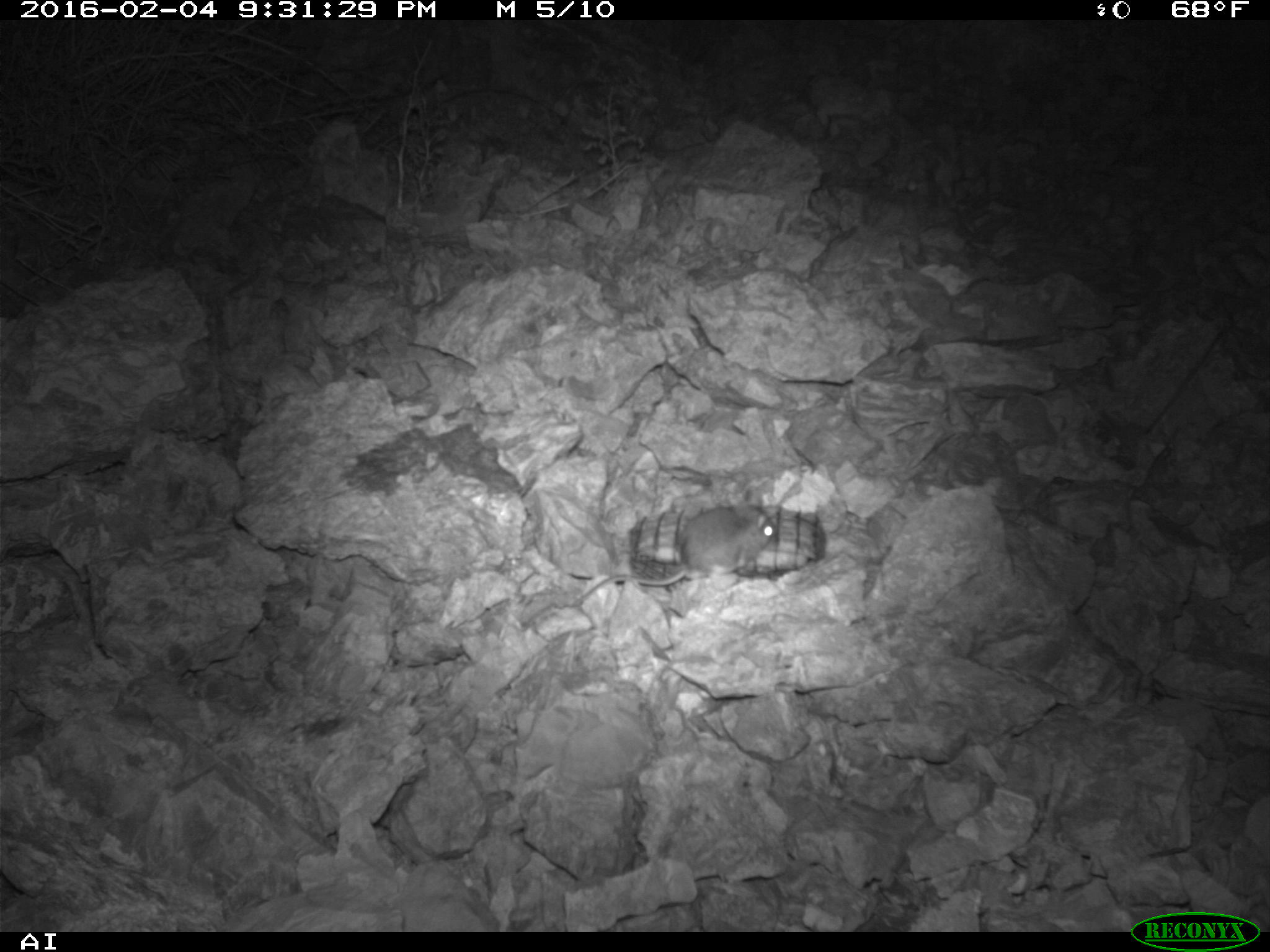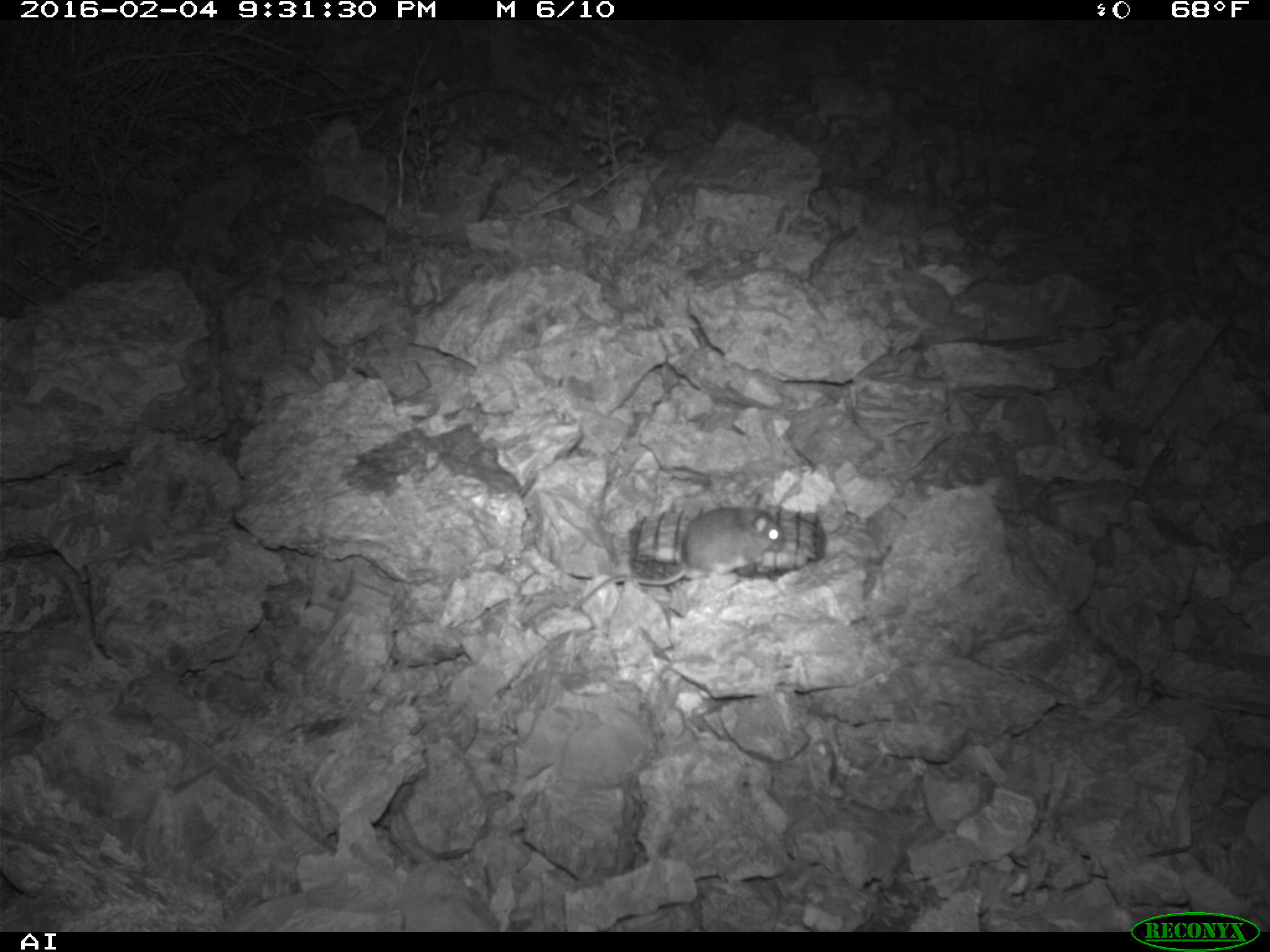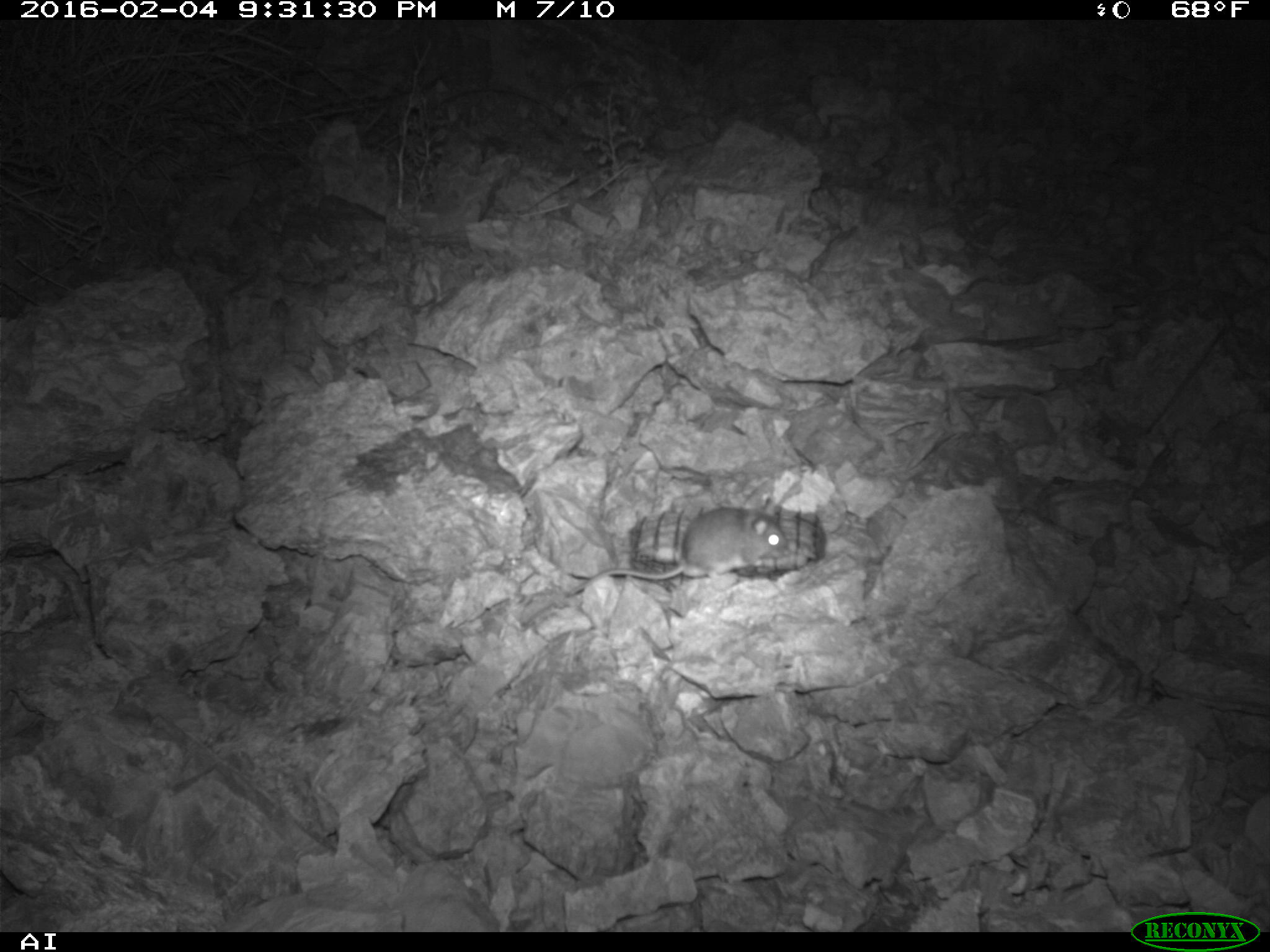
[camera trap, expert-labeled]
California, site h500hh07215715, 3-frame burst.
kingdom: Animalia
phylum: Chordata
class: Mammalia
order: Rodentia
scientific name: Rodentia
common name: rodent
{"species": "rodent (Rodentia)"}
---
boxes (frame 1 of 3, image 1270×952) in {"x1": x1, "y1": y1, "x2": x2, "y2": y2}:
rodent: {"x1": 573, "y1": 485, "x2": 778, "y2": 607}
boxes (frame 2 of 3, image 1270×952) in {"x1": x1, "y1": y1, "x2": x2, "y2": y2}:
rodent: {"x1": 569, "y1": 494, "x2": 785, "y2": 611}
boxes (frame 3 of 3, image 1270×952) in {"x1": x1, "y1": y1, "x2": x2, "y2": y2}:
rodent: {"x1": 566, "y1": 504, "x2": 791, "y2": 600}